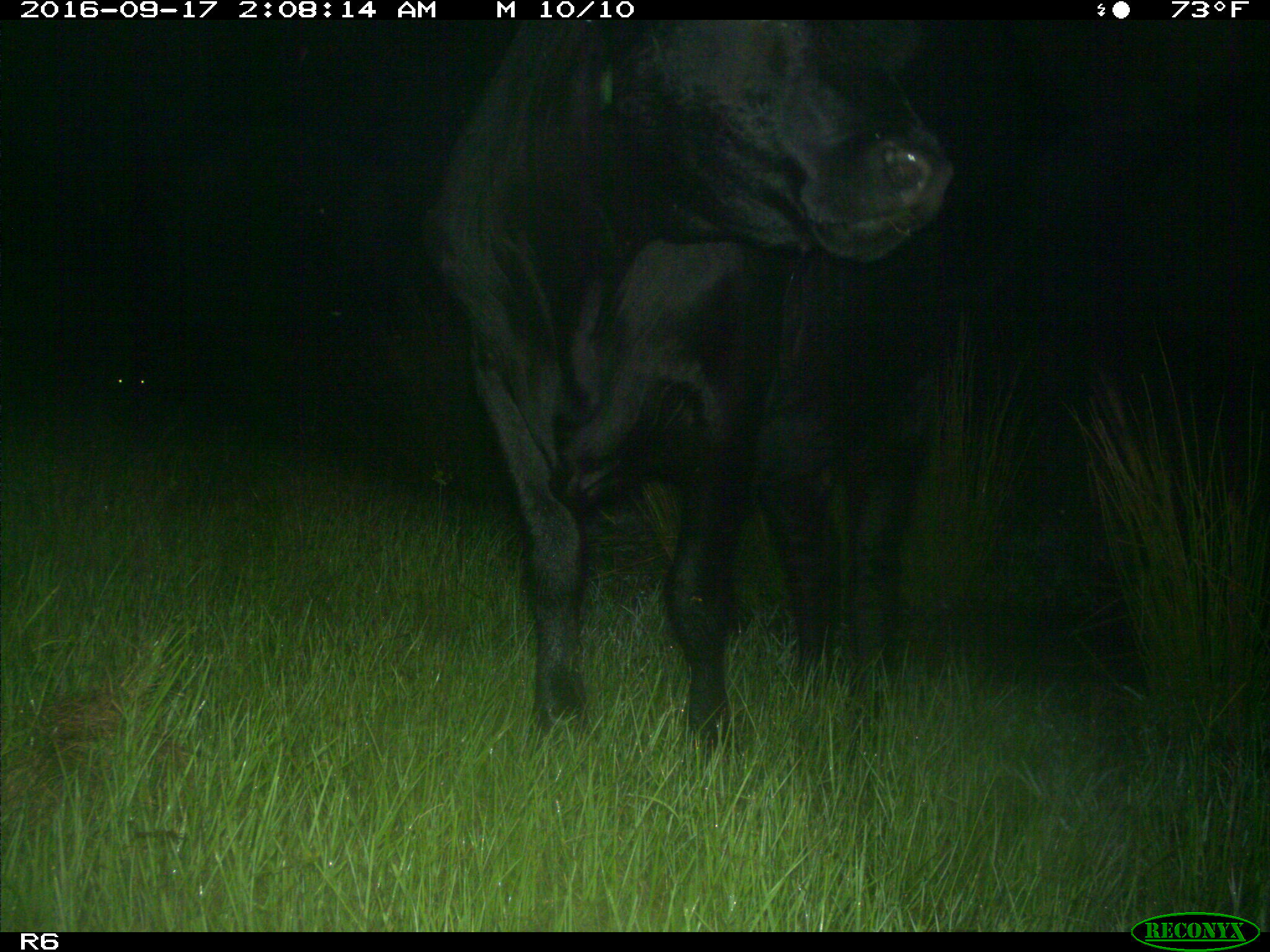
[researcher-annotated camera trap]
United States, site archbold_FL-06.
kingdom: Animalia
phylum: Chordata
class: Mammalia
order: Artiodactyla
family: Bovidae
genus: Bos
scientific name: Bos taurus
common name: domestic cow